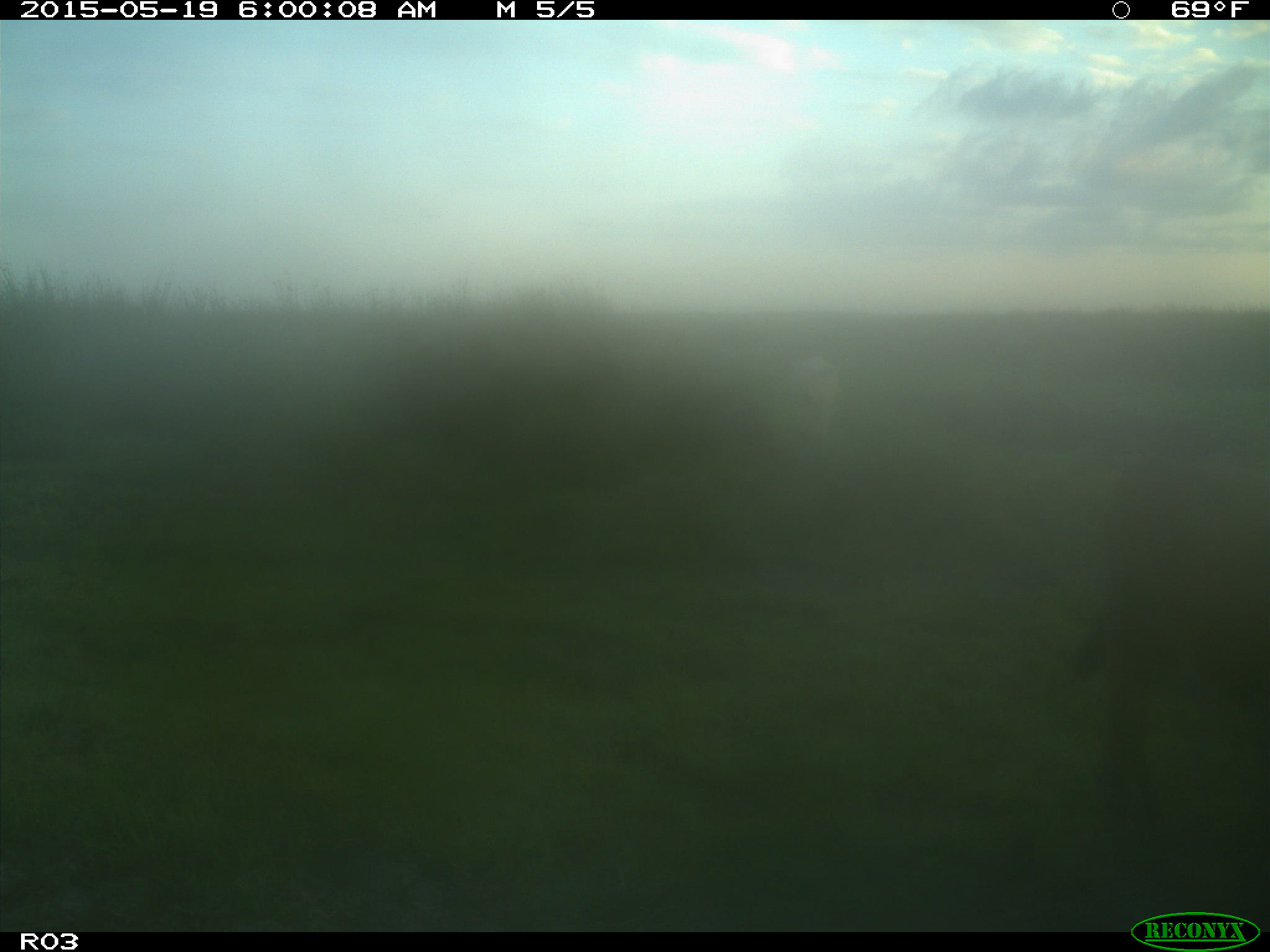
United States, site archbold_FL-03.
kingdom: Animalia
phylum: Chordata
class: Mammalia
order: Artiodactyla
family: Bovidae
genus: Bos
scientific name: Bos taurus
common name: domestic cow